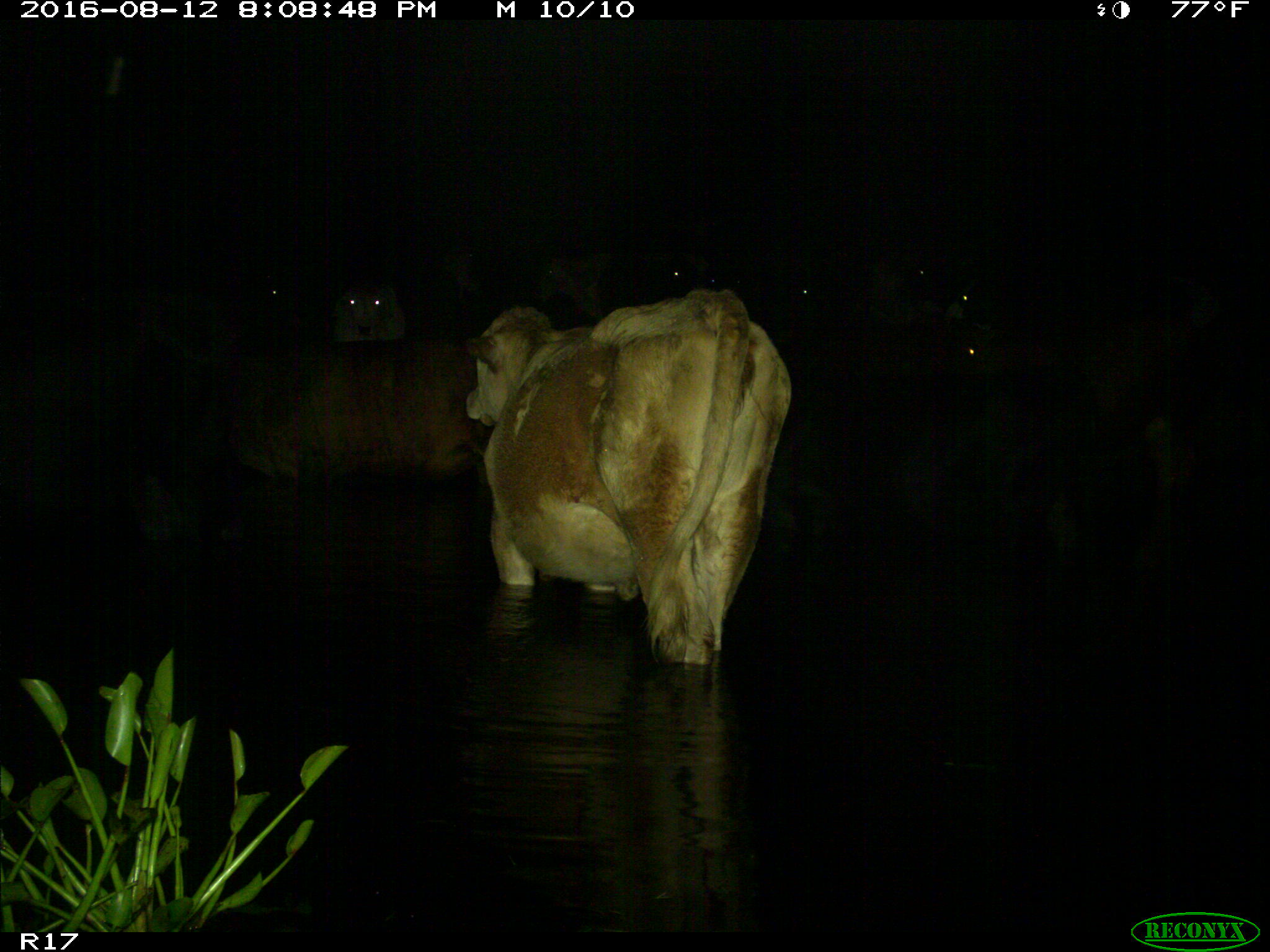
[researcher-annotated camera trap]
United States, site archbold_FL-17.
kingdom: Animalia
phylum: Chordata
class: Mammalia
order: Artiodactyla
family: Bovidae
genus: Bos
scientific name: Bos taurus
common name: domestic cow